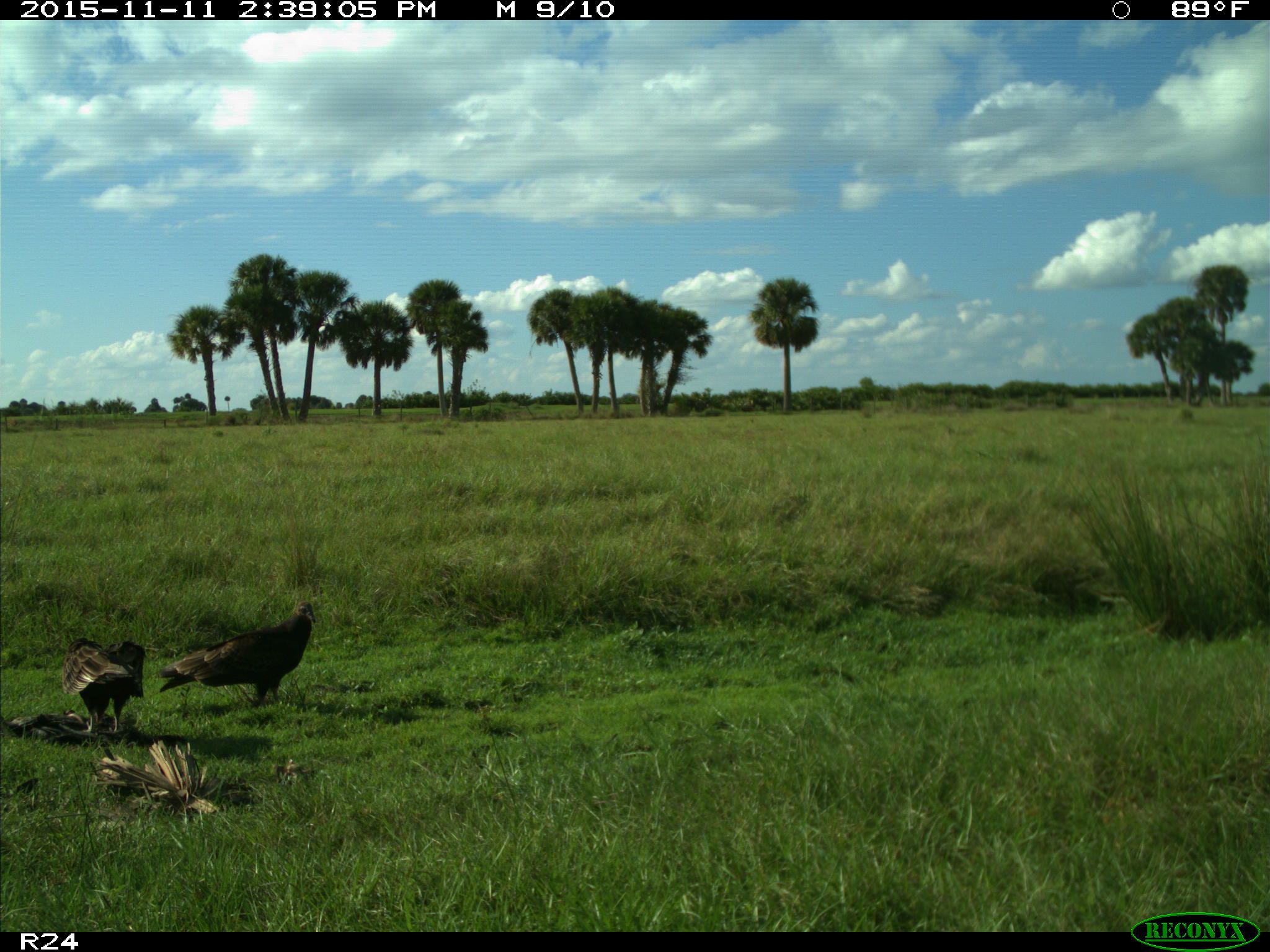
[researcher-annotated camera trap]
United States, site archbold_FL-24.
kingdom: Animalia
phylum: Chordata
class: Aves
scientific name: Aves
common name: birds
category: unidentified bird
Unidentified bird (birds) (Aves).